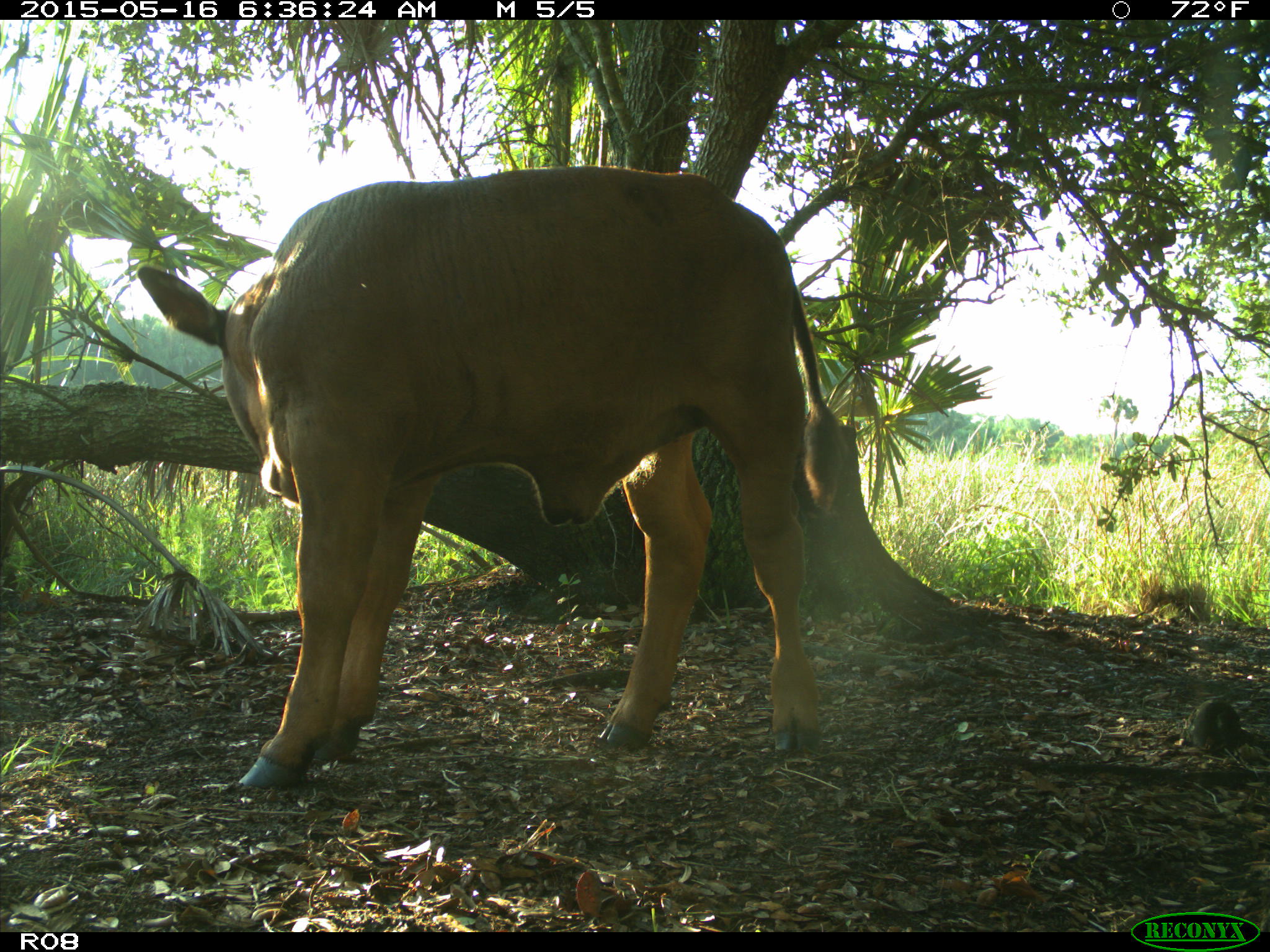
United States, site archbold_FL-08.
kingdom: Animalia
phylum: Chordata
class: Mammalia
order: Artiodactyla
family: Bovidae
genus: Bos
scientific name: Bos taurus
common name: domestic cow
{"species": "Bos taurus (domestic cow)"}